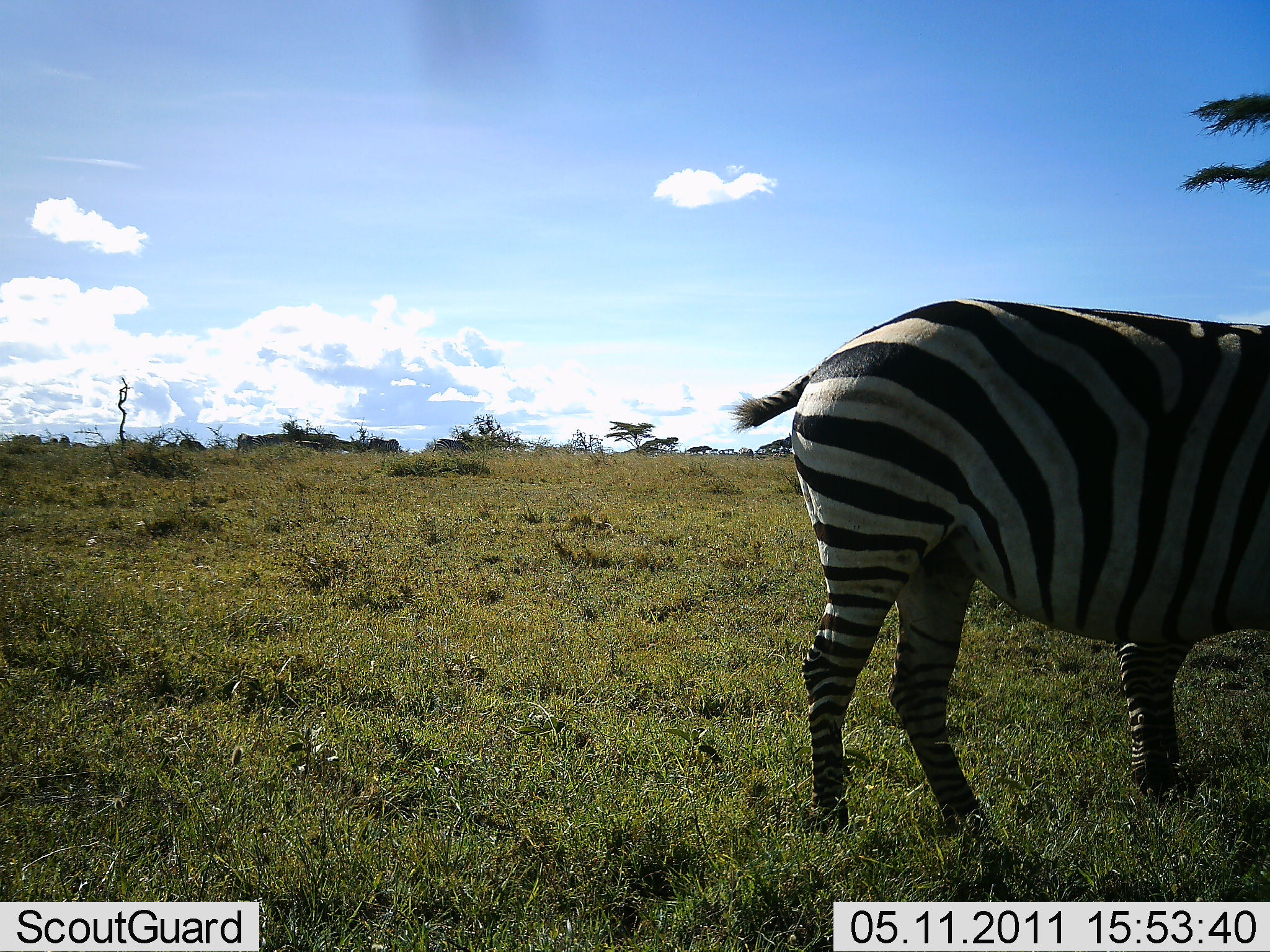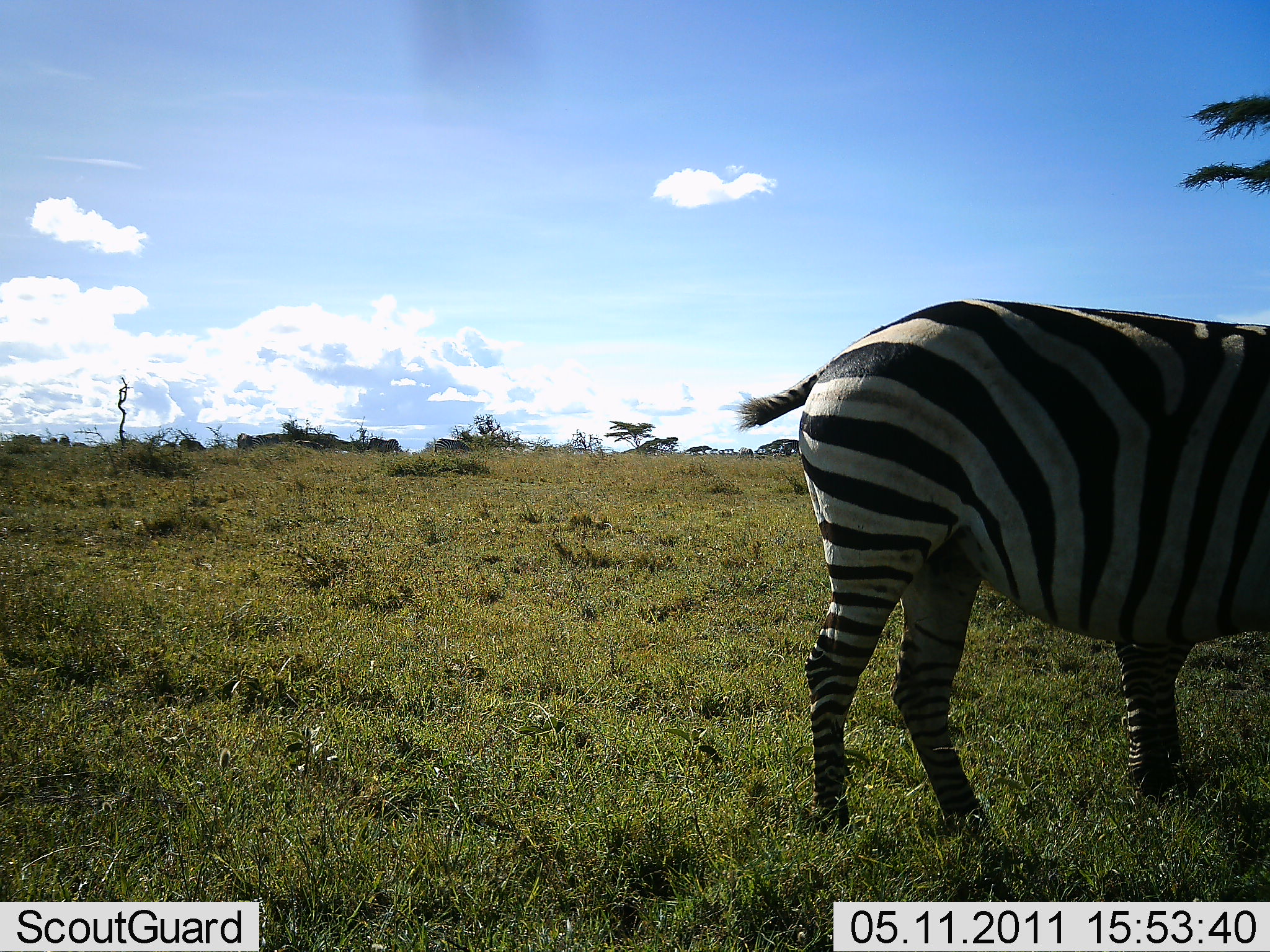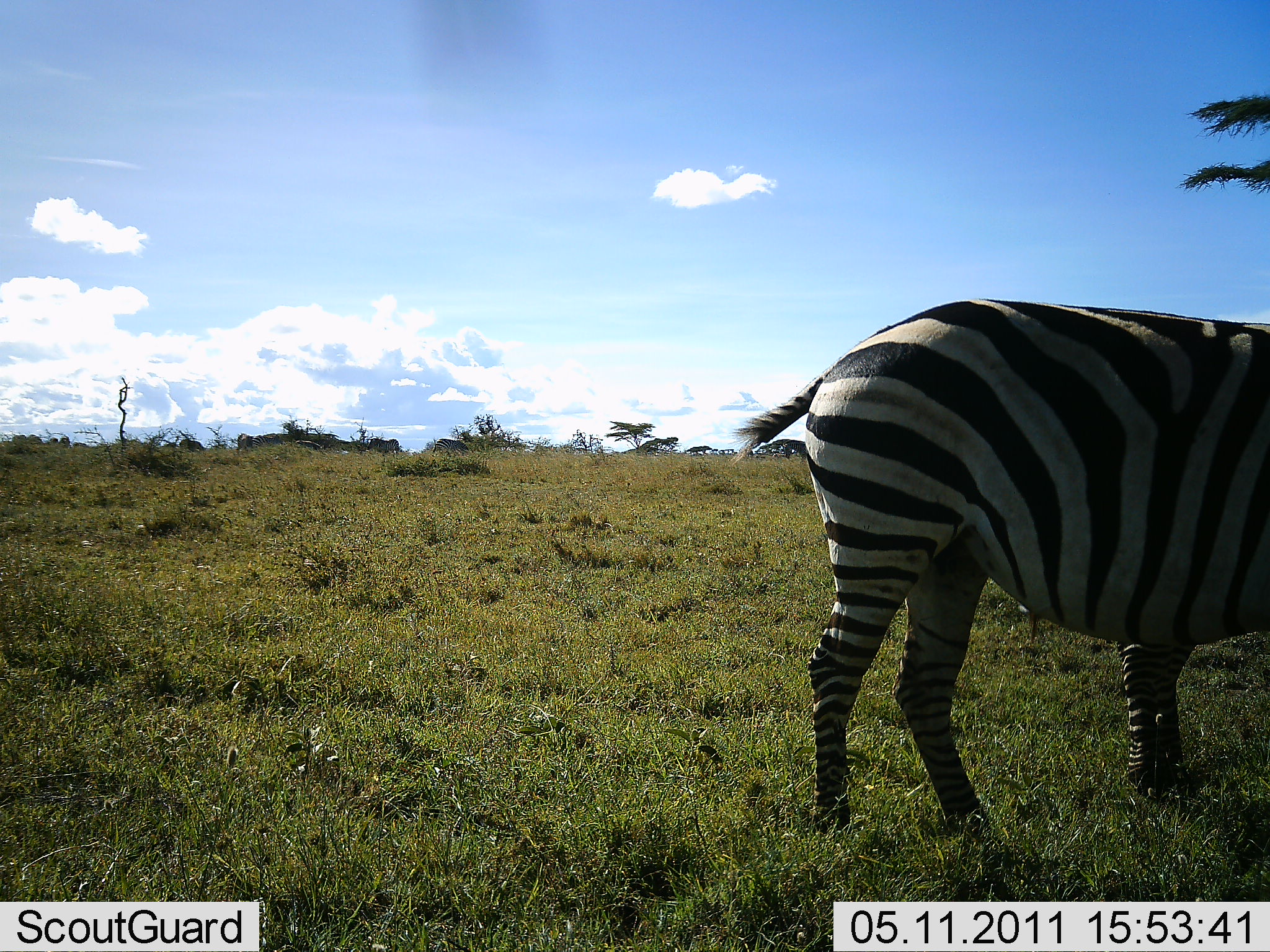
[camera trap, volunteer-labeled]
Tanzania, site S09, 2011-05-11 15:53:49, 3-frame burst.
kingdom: Animalia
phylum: Chordata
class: Mammalia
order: Perissodactyla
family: Equidae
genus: Equus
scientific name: Equus quagga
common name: plains zebra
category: zebra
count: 2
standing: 88%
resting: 0%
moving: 0%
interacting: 6%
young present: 0%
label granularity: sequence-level